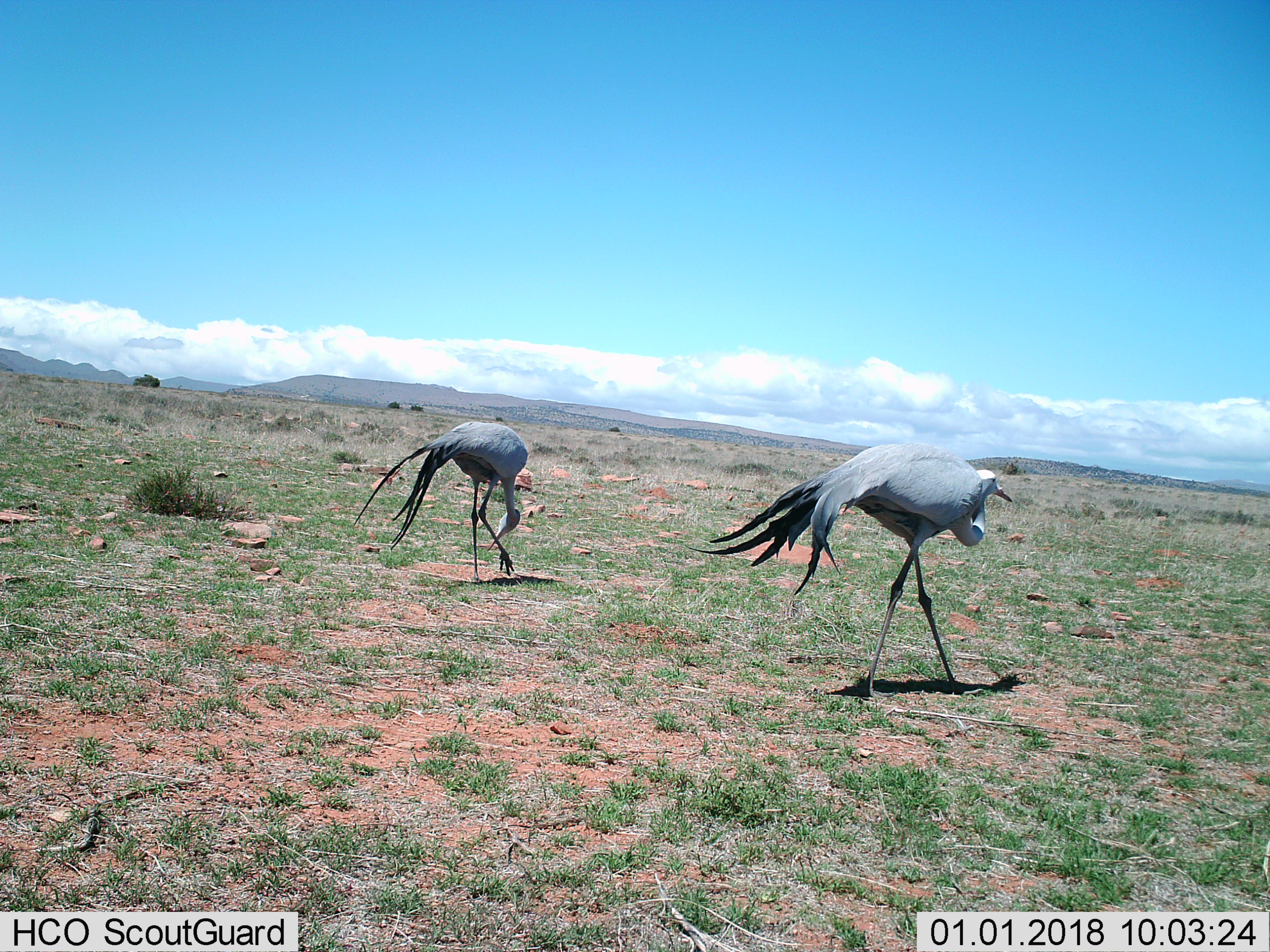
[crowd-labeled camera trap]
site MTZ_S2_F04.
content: unidentified animal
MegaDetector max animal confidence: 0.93